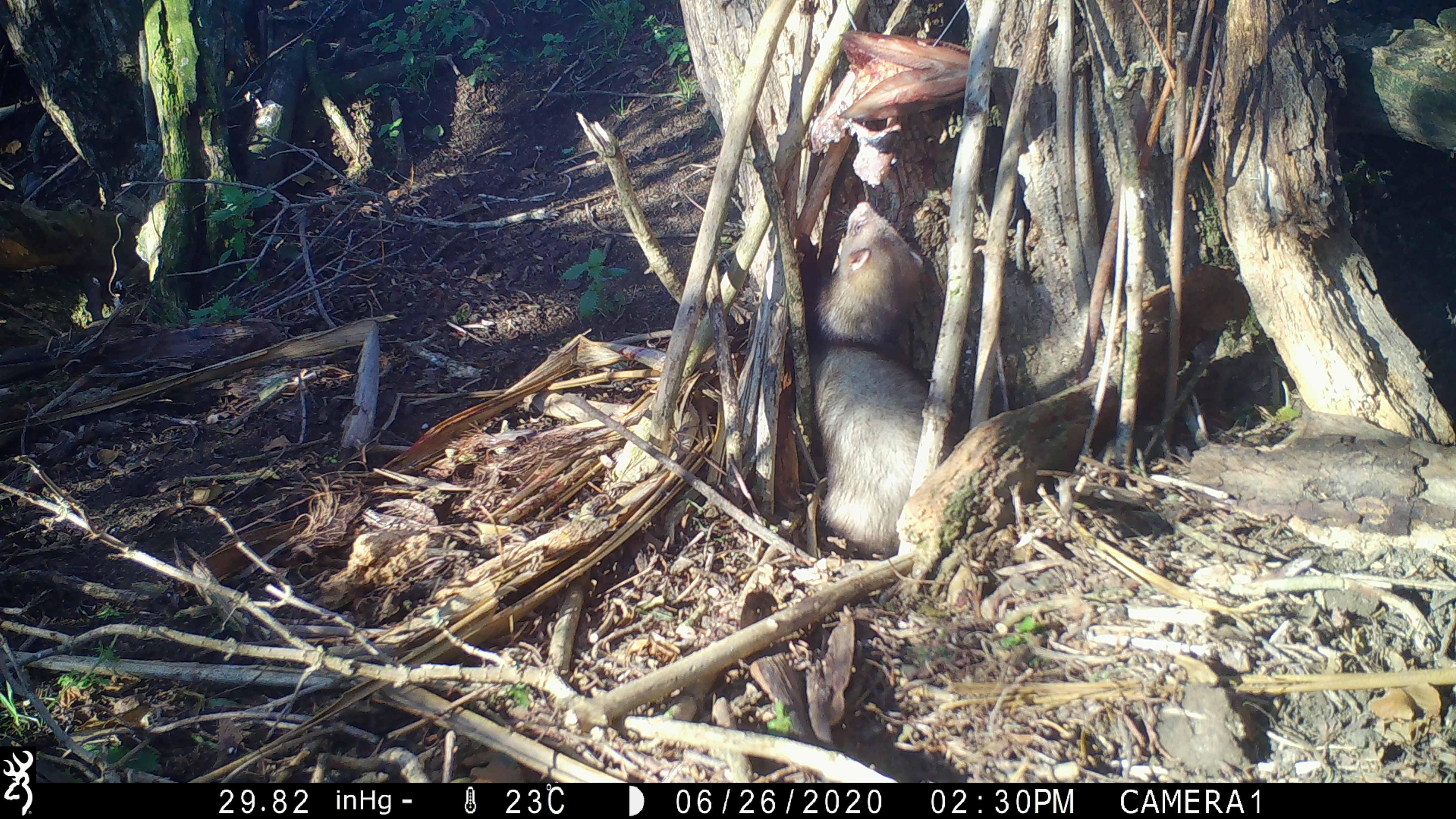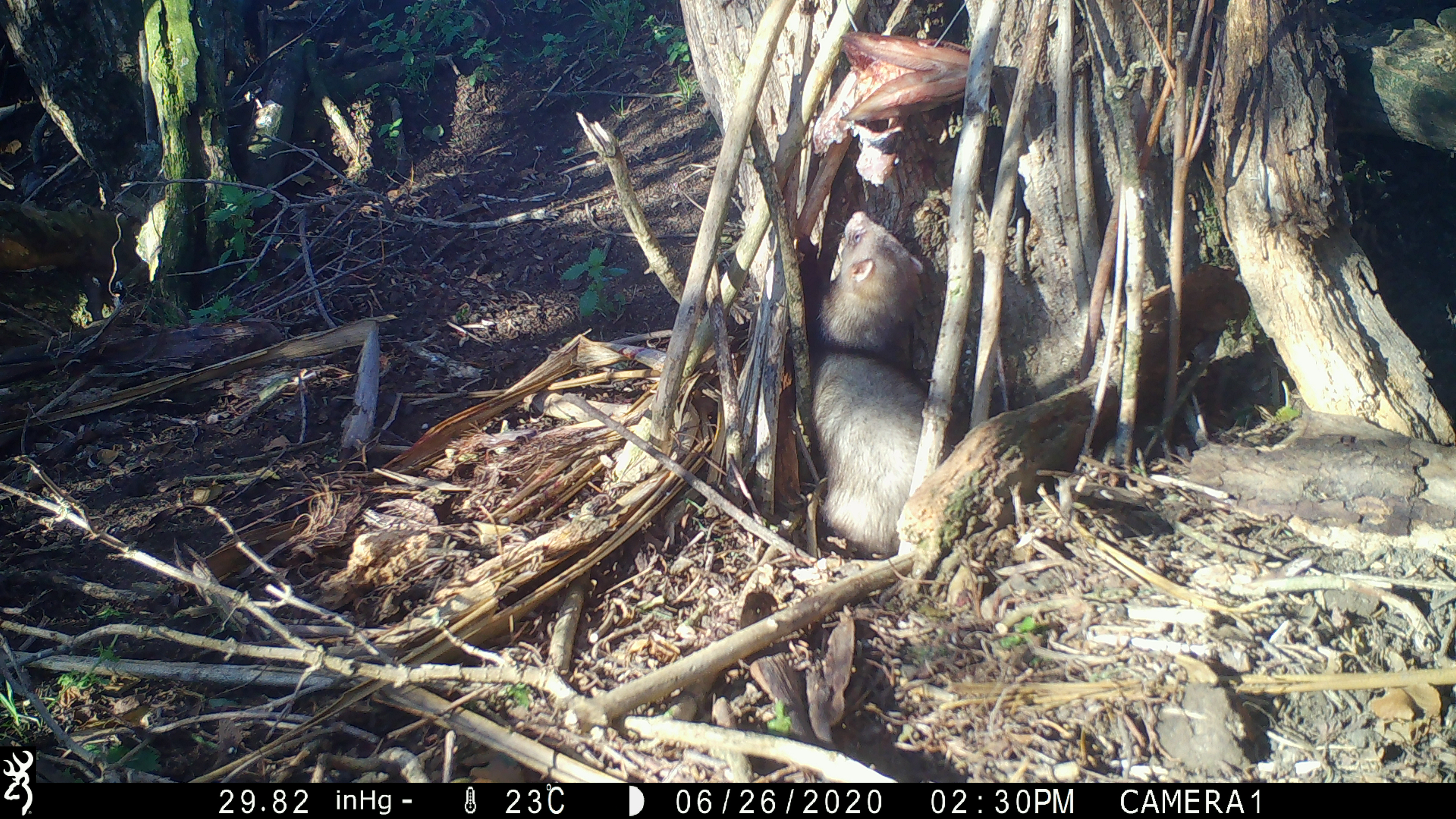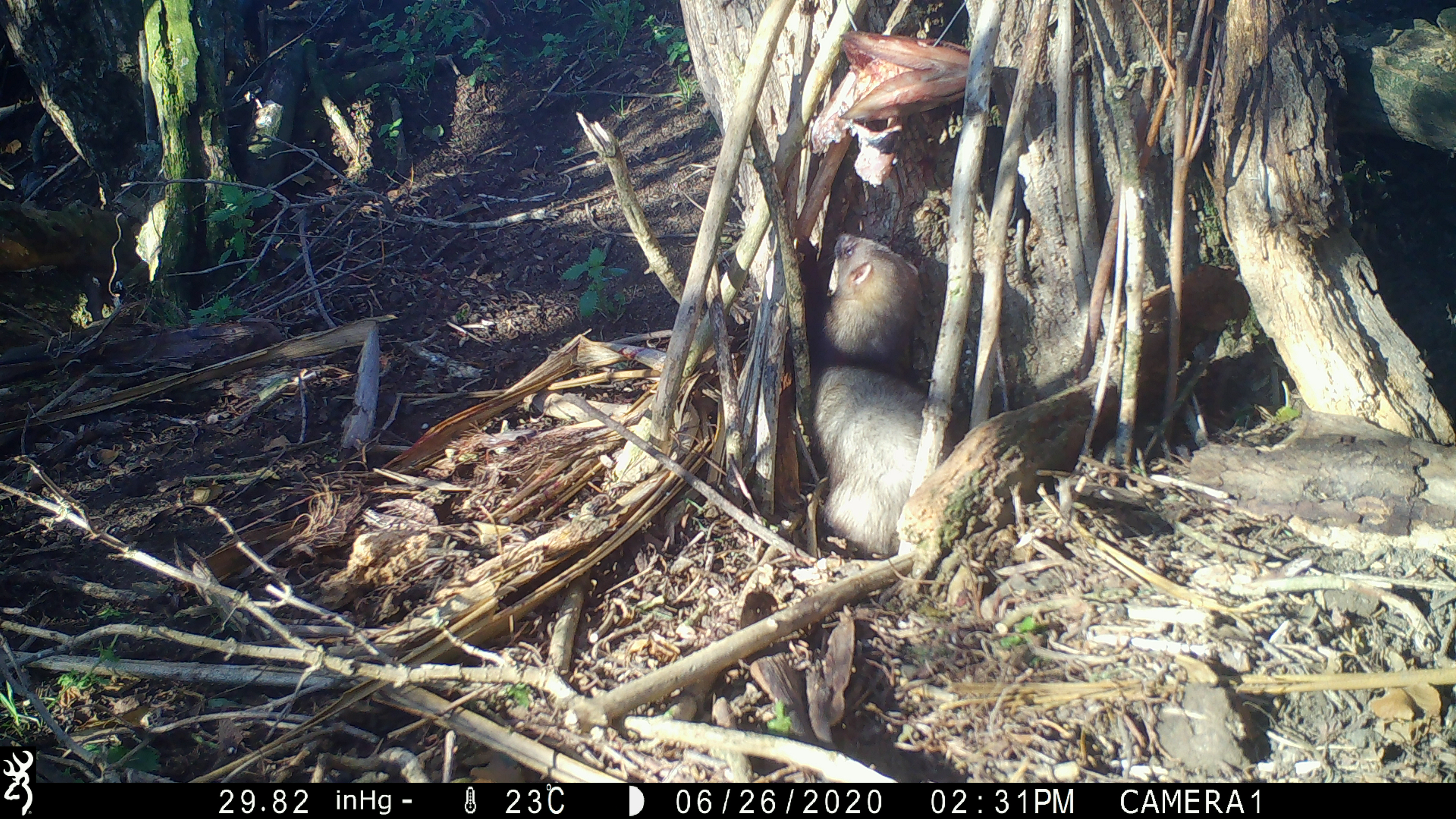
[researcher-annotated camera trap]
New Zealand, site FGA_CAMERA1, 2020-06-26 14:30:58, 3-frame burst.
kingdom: Animalia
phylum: Chordata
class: Mammalia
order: Carnivora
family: Mustelidae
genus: Mustela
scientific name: Mustela furo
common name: ferret